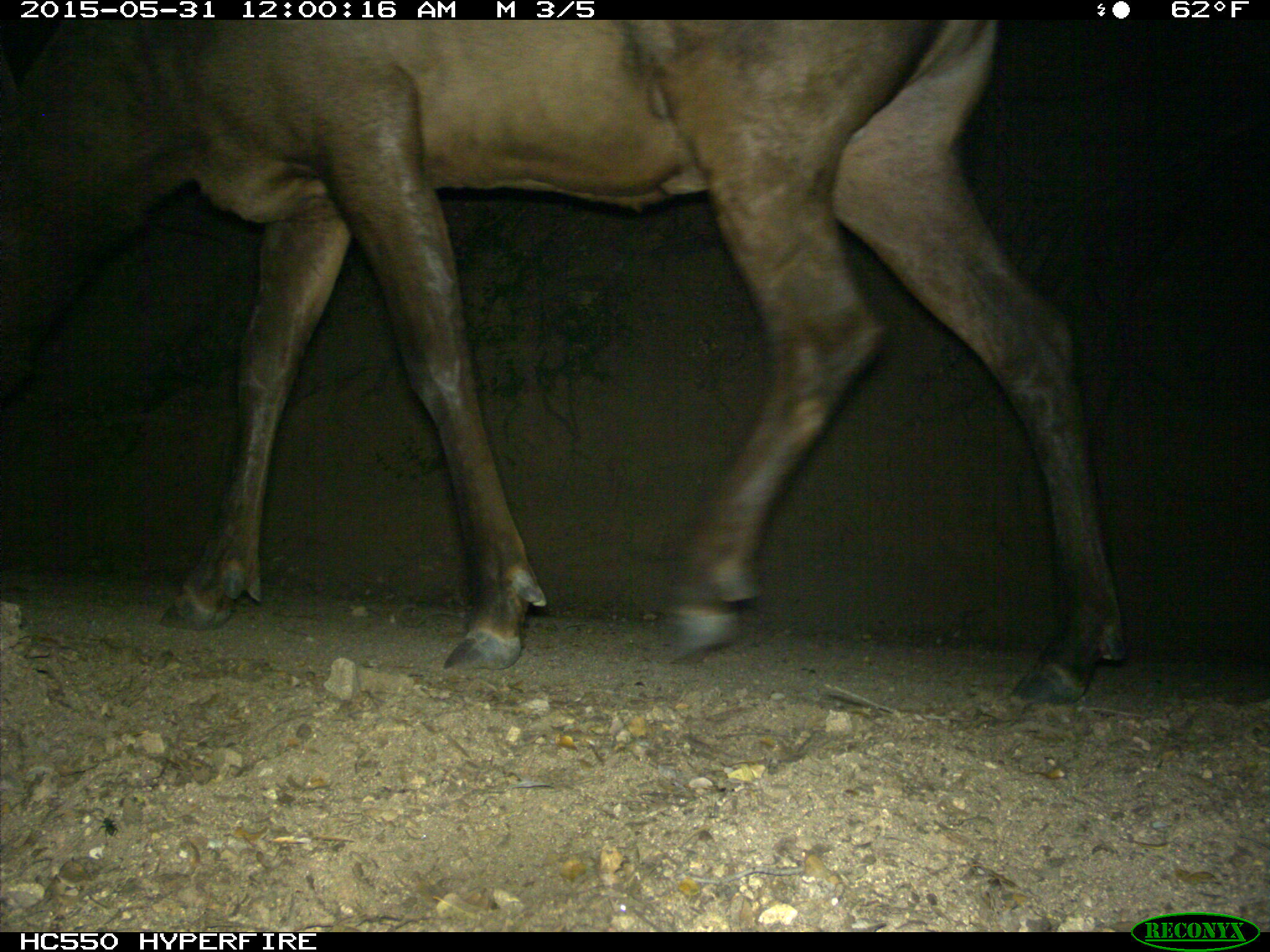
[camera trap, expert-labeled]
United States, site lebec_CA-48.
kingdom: Animalia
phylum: Chordata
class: Mammalia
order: Artiodactyla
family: Cervidae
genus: Cervus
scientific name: Cervus canadensis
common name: elk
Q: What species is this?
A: Cervus canadensis (elk).